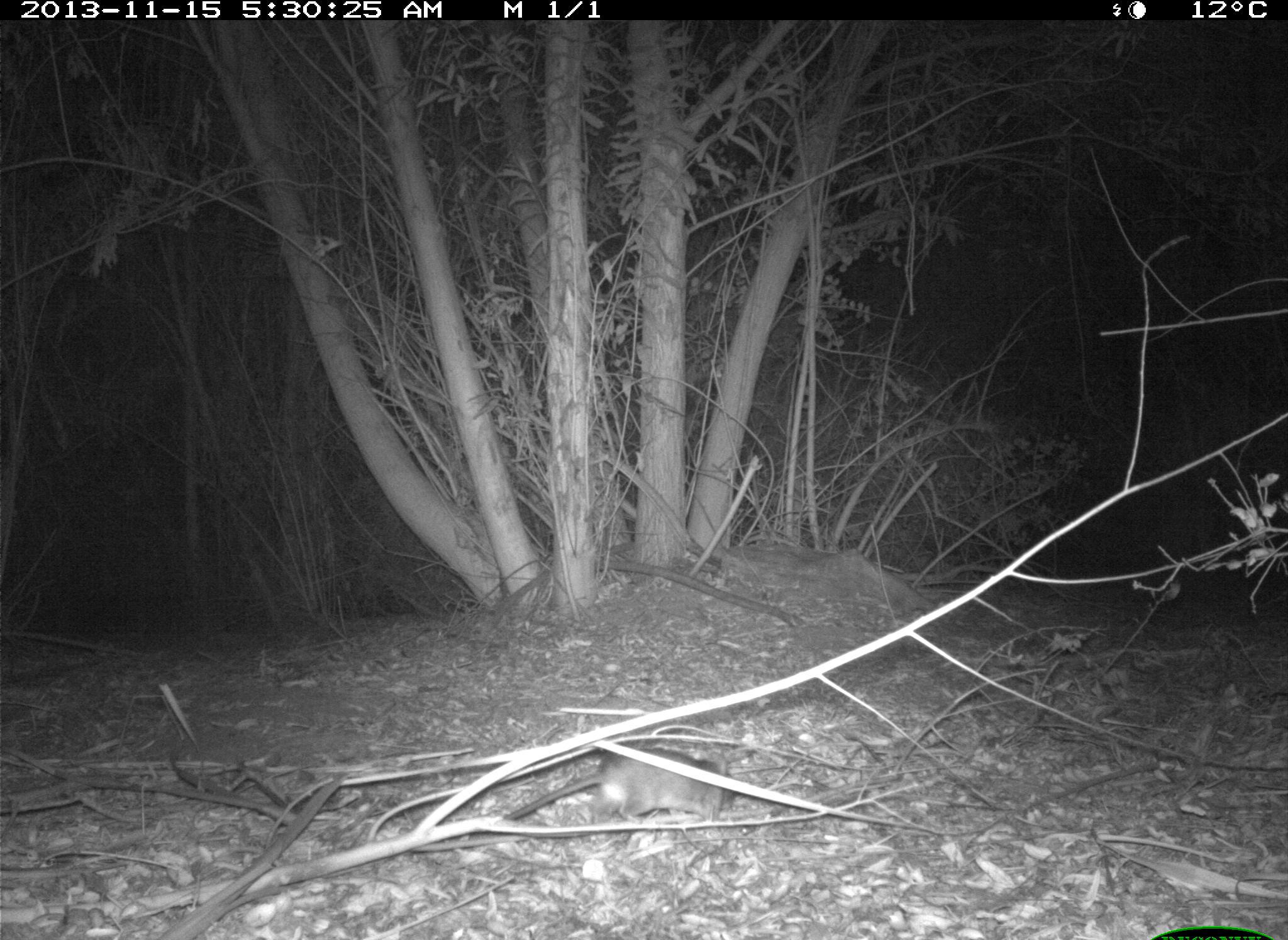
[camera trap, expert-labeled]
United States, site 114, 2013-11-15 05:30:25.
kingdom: Animalia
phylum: Chordata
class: Mammalia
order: Rodentia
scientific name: Rodentia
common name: rodent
Rodent (Rodentia).